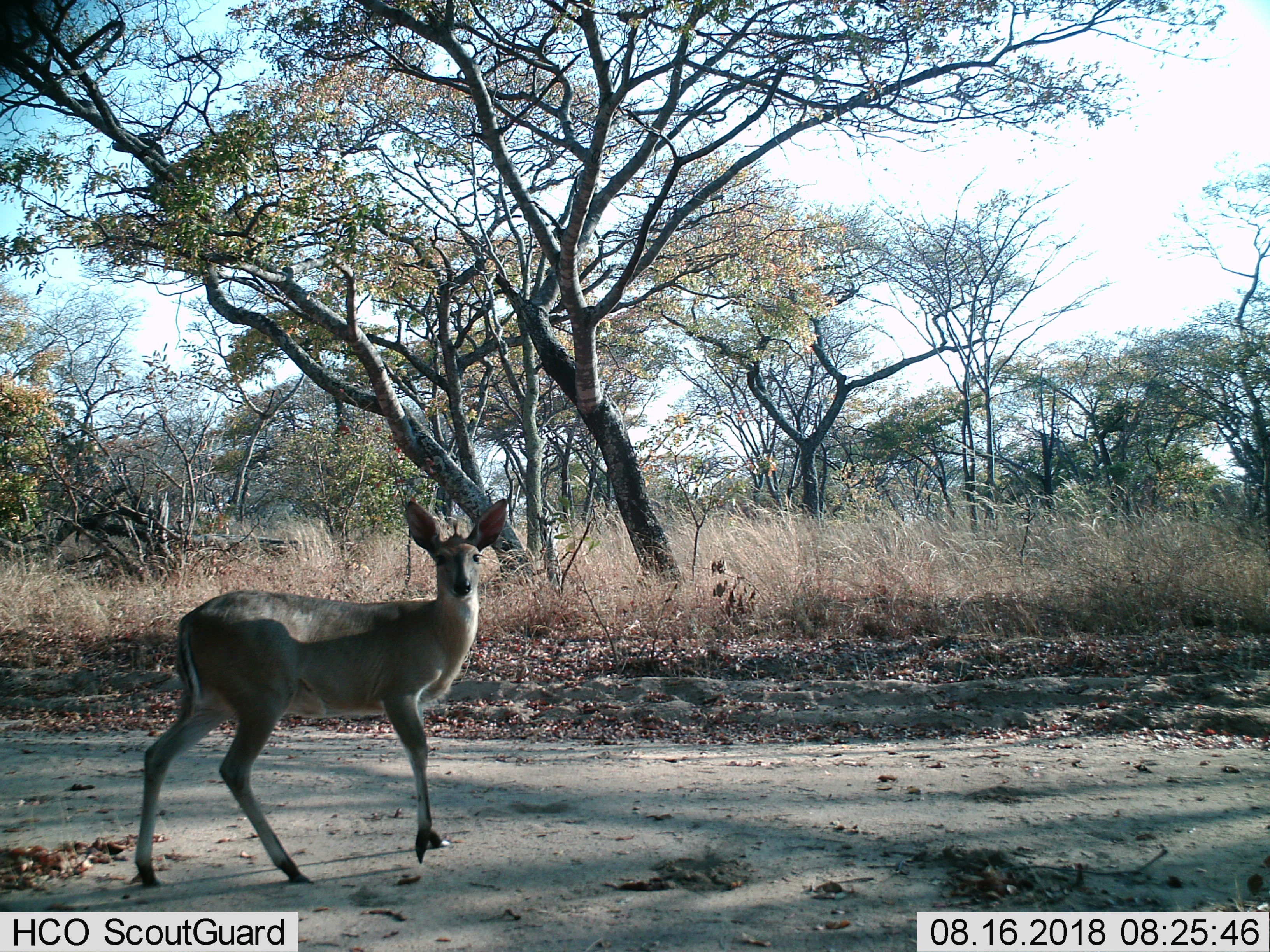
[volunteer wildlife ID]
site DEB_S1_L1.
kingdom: Animalia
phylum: Chordata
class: Mammalia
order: Artiodactyla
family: Bovidae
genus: Sylvicapra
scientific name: Sylvicapra grimmia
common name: common duiker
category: duikercommongrey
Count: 1.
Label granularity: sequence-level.